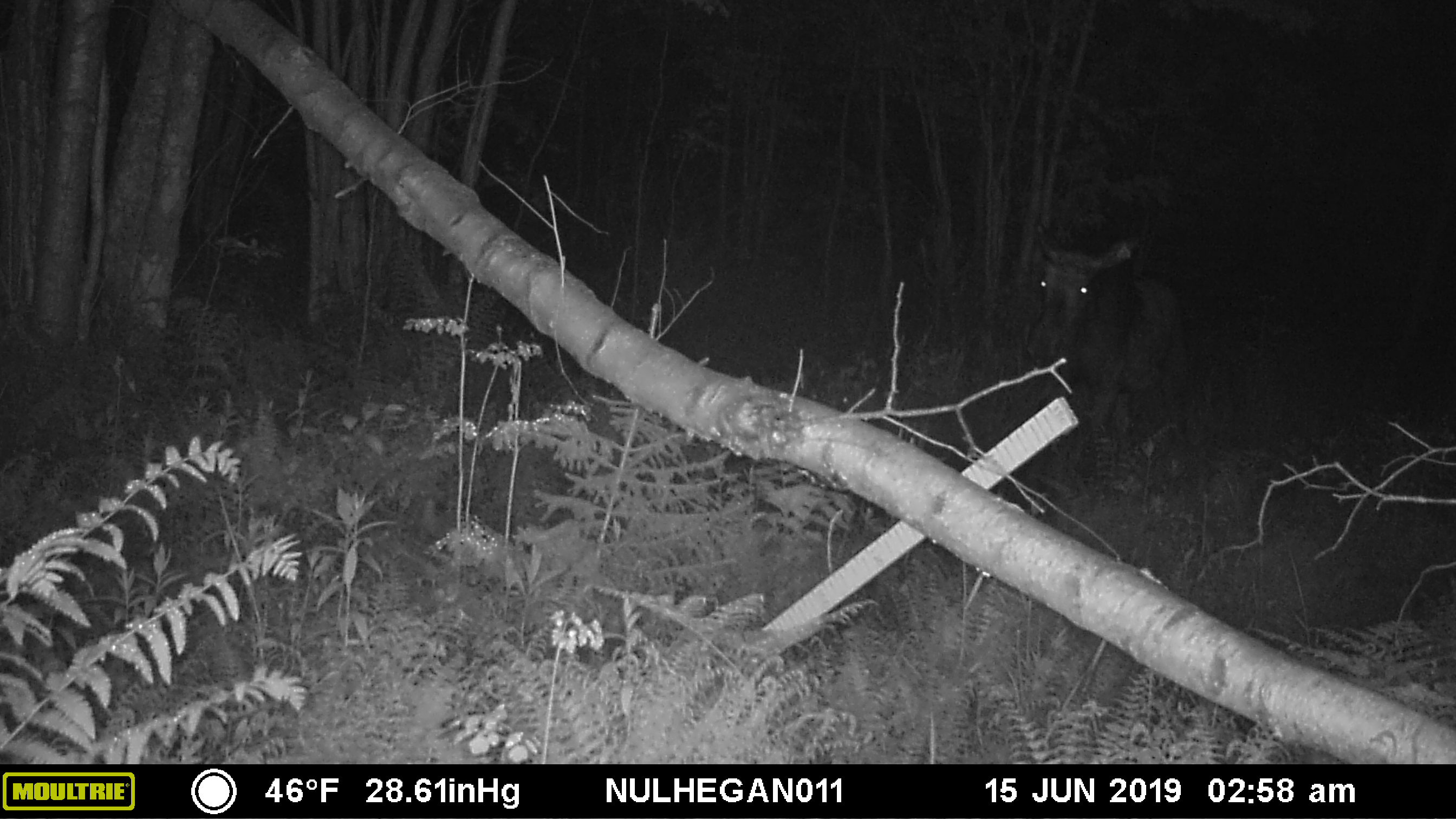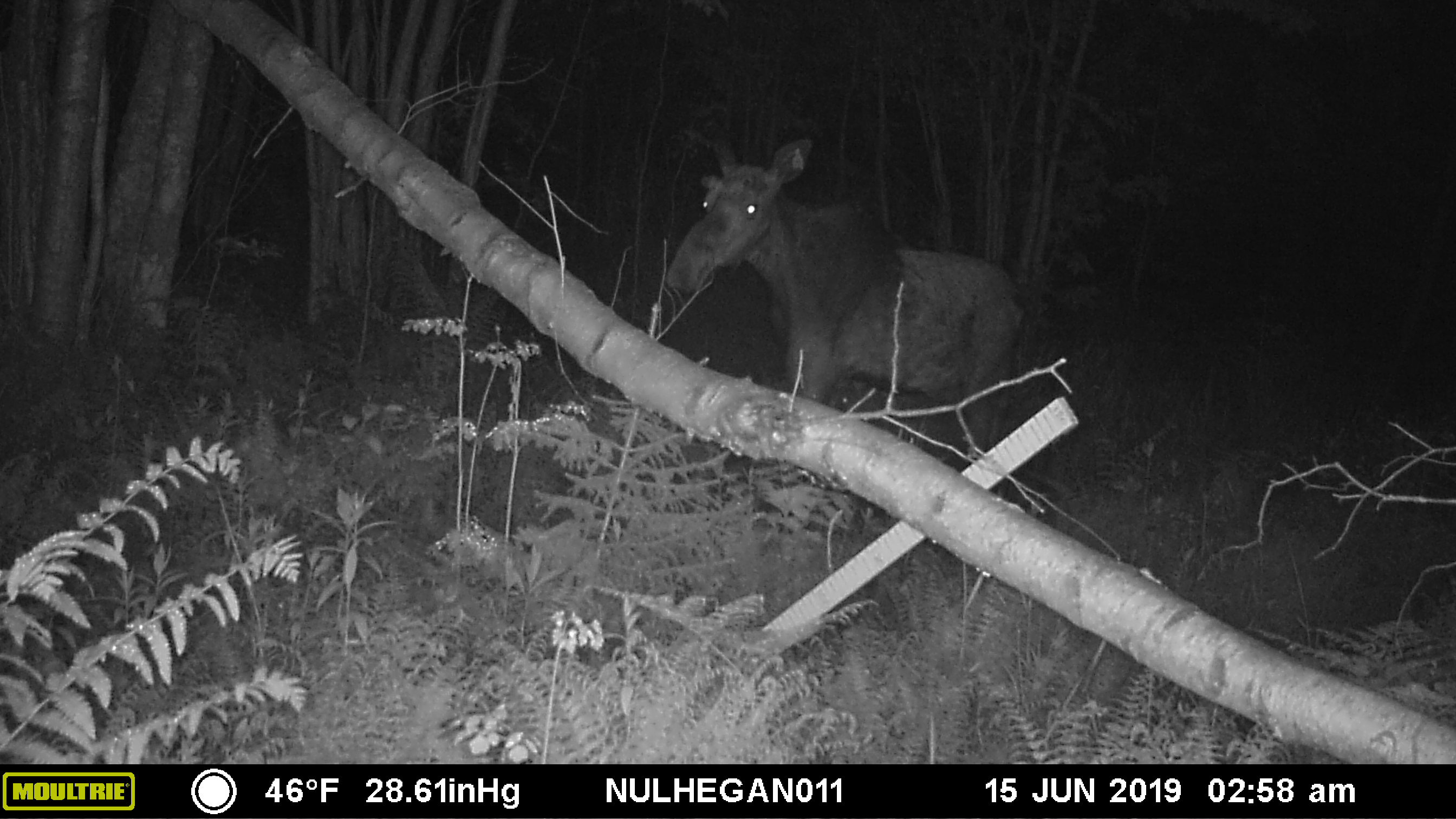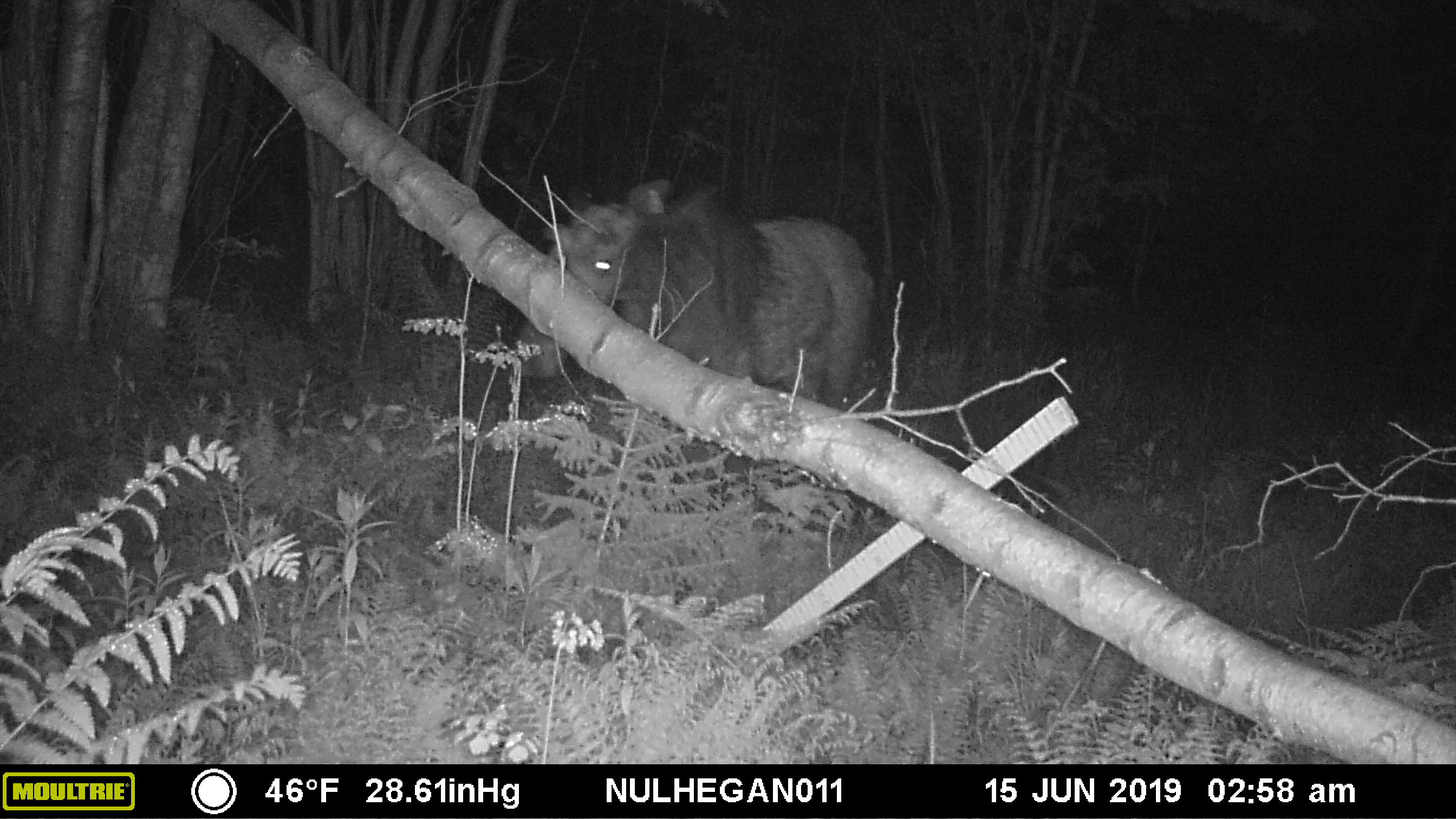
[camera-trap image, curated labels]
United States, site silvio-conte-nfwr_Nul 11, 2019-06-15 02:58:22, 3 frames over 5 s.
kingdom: Animalia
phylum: Chordata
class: Mammalia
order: Artiodactyla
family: Cervidae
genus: Alces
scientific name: Alces alces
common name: moose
Moose (Alces alces).